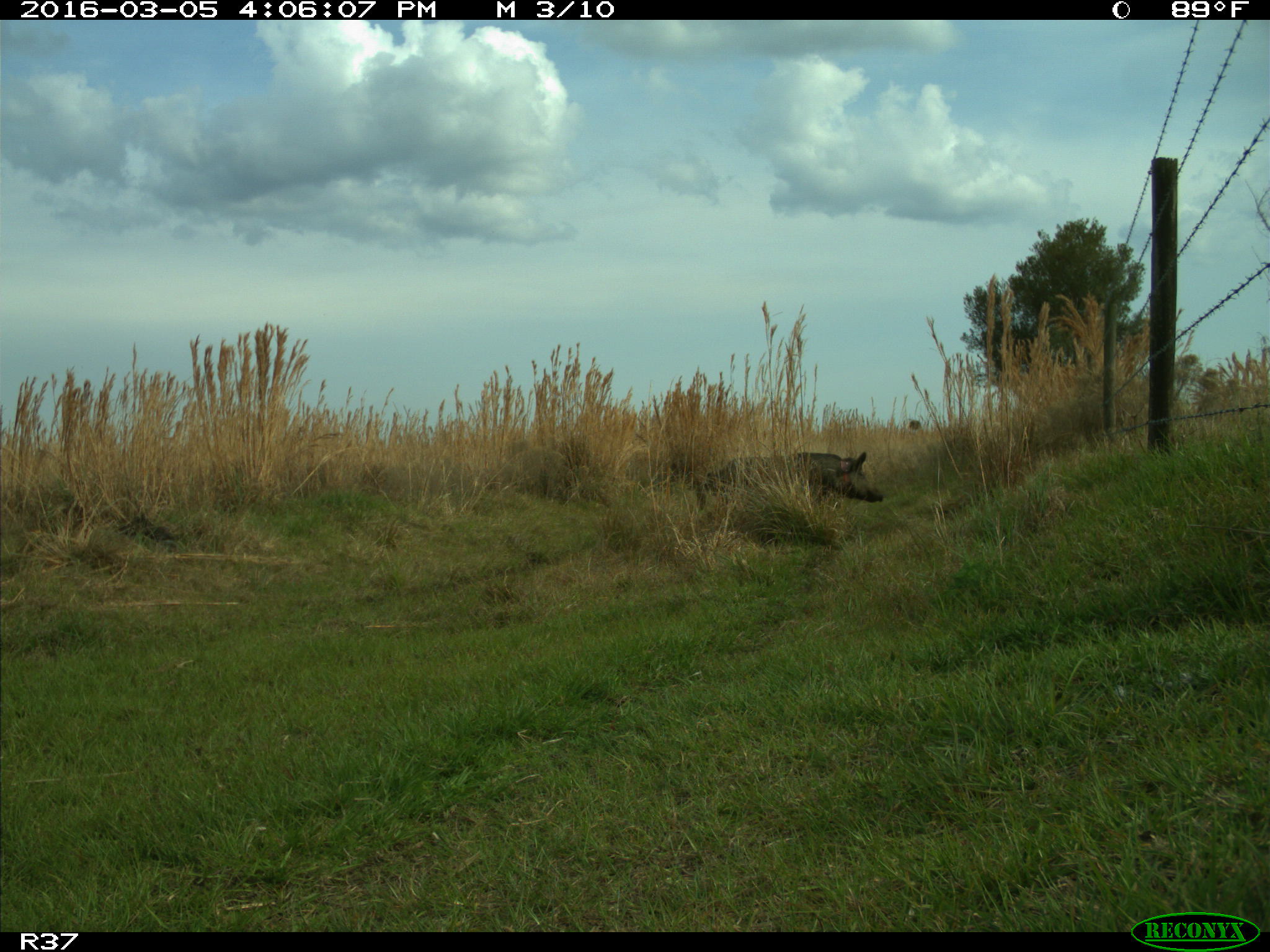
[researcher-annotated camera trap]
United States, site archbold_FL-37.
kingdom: Animalia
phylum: Chordata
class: Mammalia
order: Artiodactyla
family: Suidae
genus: Sus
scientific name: Sus scrofa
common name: wild boar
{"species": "Sus scrofa (wild boar)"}